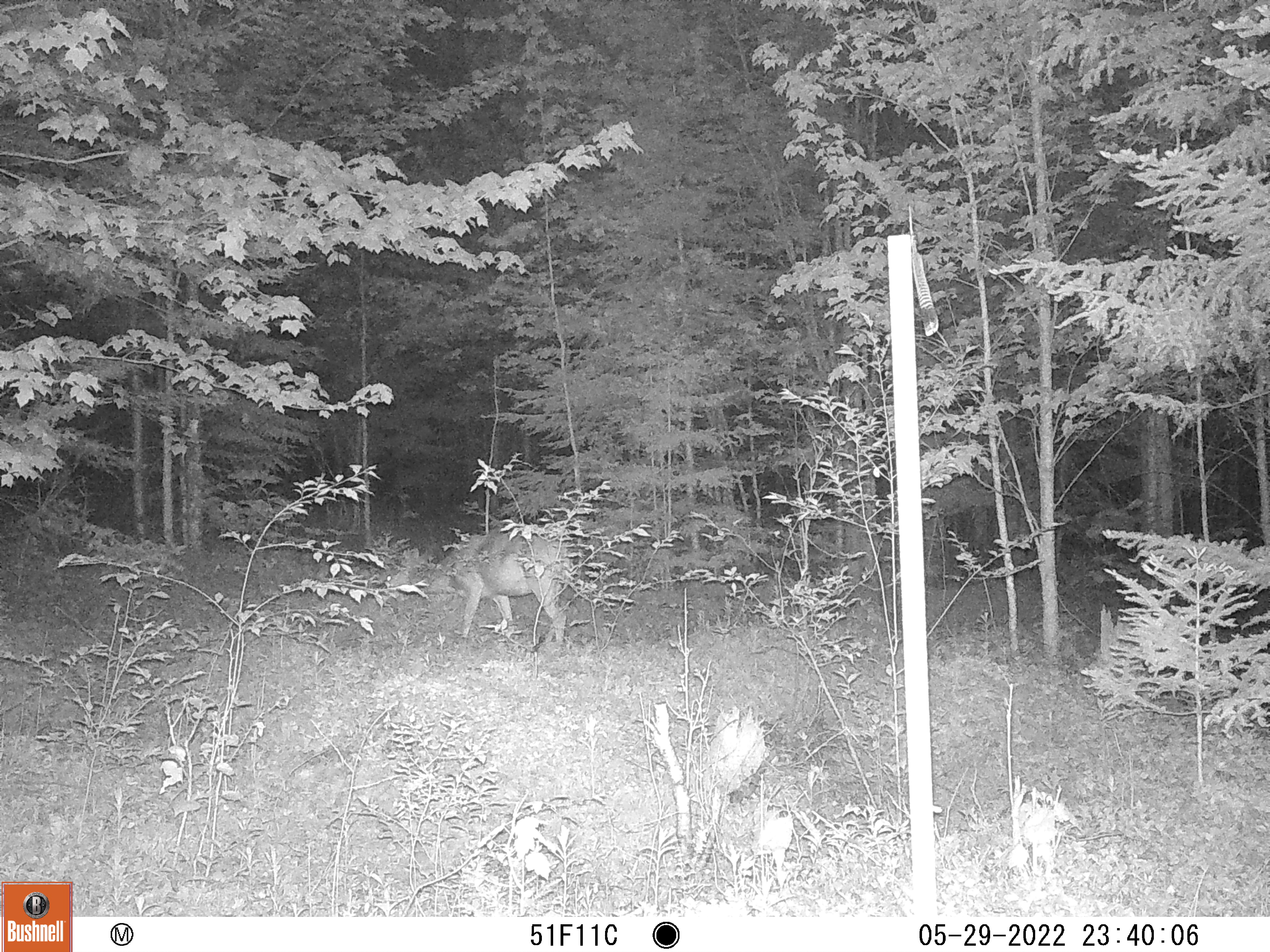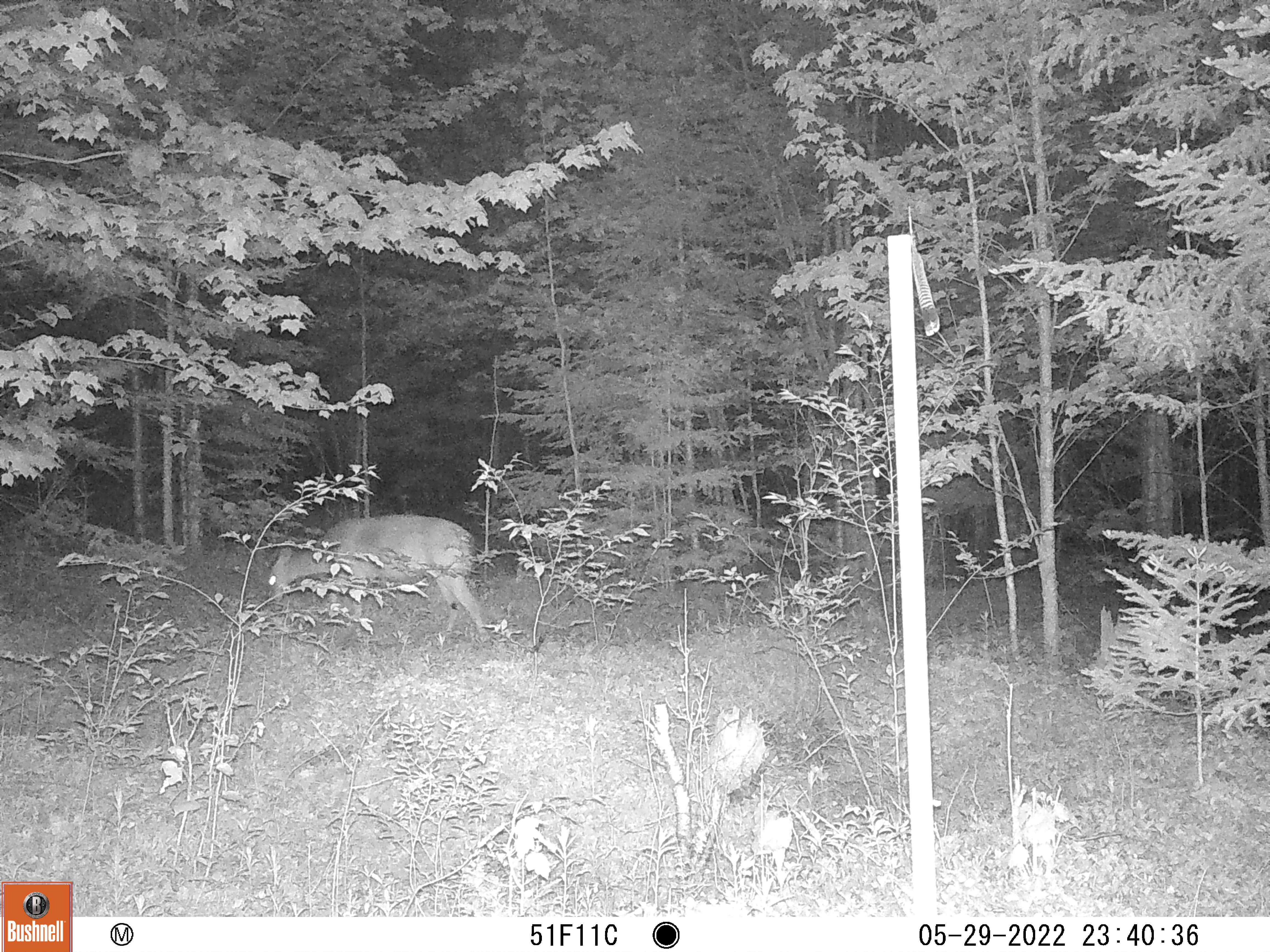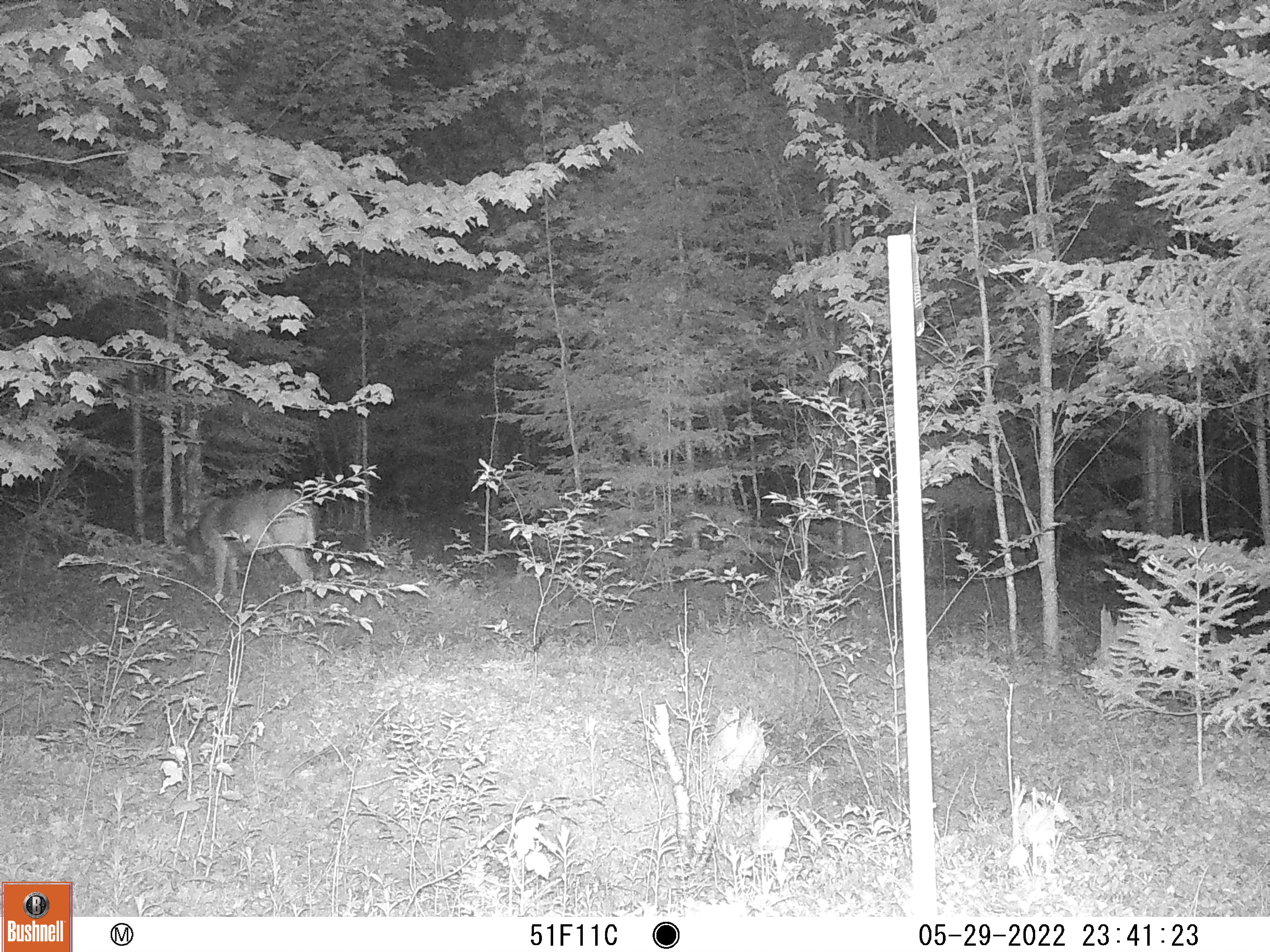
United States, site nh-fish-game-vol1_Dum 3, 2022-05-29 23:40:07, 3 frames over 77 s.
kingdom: Animalia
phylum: Chordata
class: Mammalia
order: Artiodactyla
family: Cervidae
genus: Odocoileus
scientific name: Odocoileus virginianus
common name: white-tailed deer